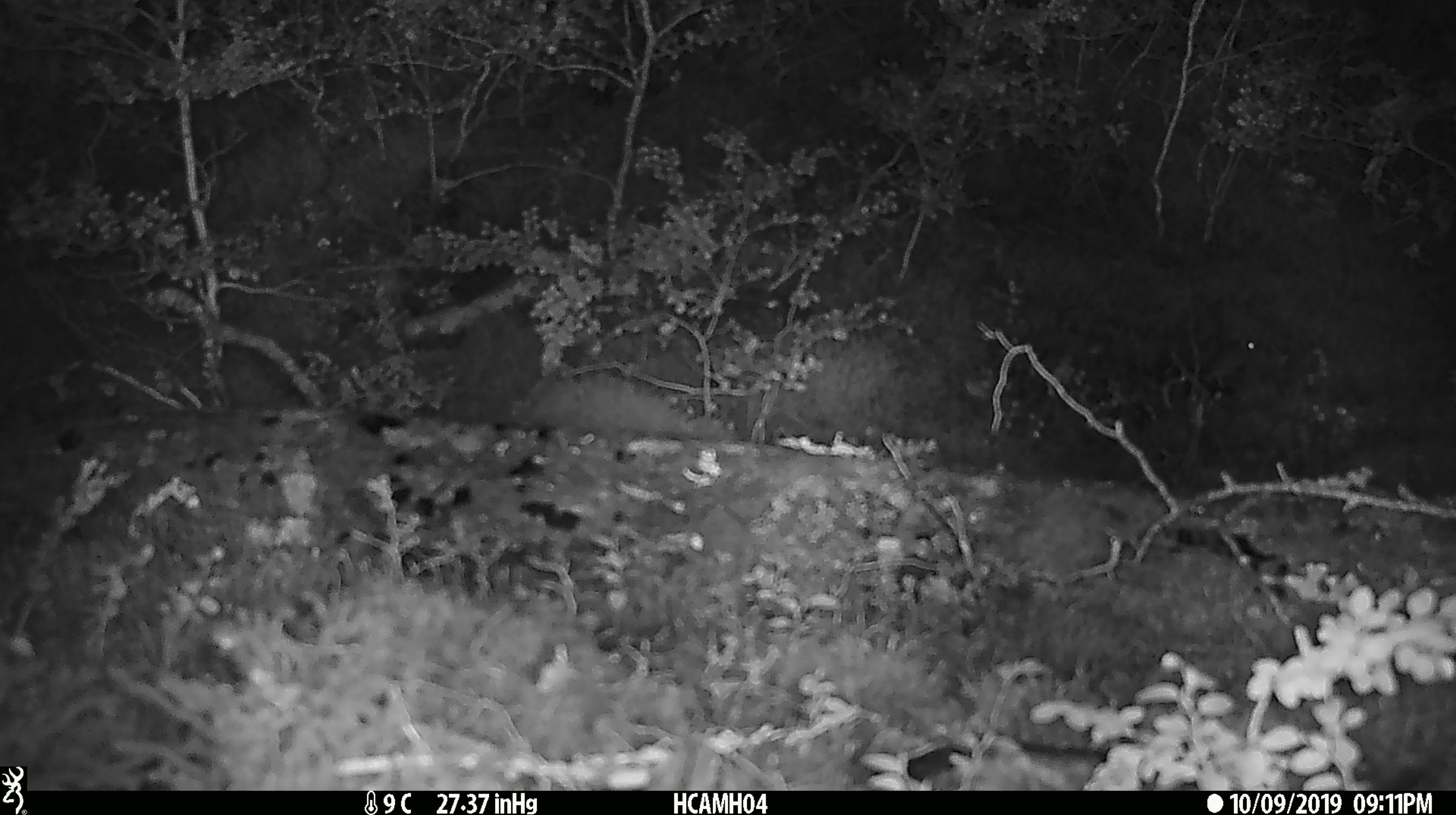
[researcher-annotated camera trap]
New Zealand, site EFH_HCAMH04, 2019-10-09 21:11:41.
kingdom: Animalia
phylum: Chordata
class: Mammalia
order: Rodentia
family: Muridae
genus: Mus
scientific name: Mus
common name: mouse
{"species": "mouse (Mus)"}